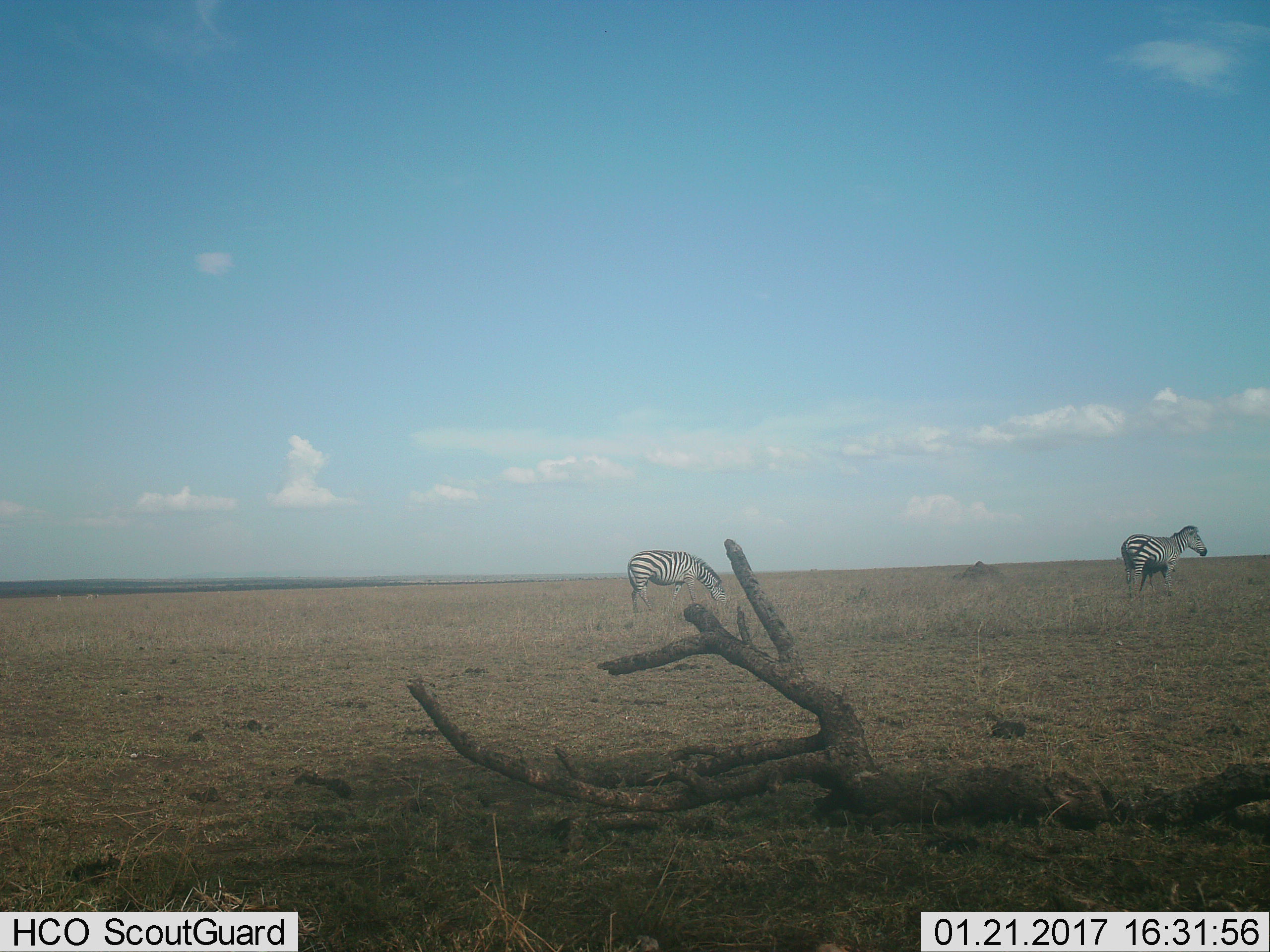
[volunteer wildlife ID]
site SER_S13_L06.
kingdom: Animalia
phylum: Chordata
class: Mammalia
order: Perissodactyla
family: Equidae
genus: Equus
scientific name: Equus quagga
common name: plains zebra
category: zebraplains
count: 2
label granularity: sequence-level